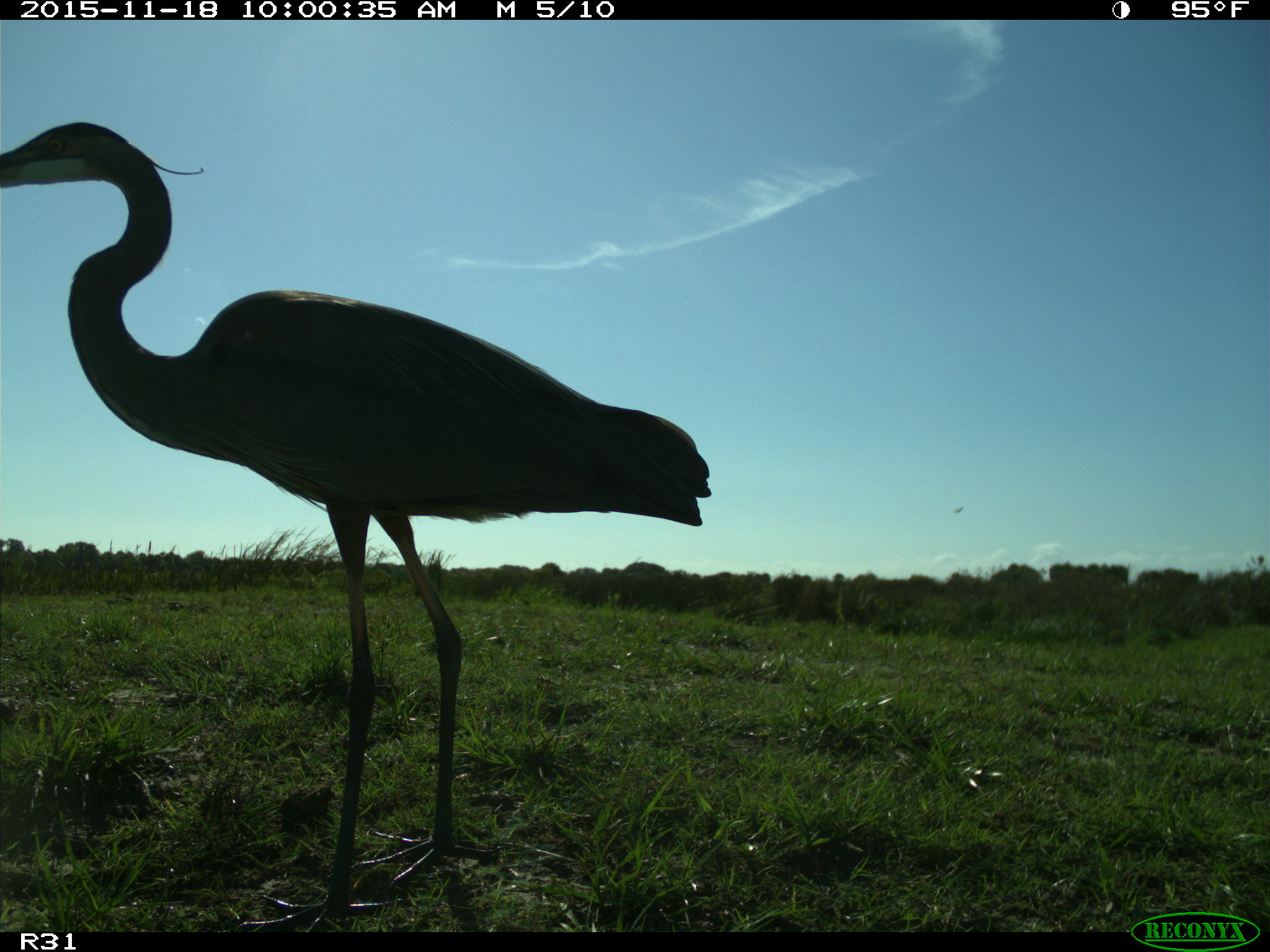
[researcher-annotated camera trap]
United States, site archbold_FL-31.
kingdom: Animalia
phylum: Chordata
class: Aves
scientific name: Aves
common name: birds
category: unidentified bird